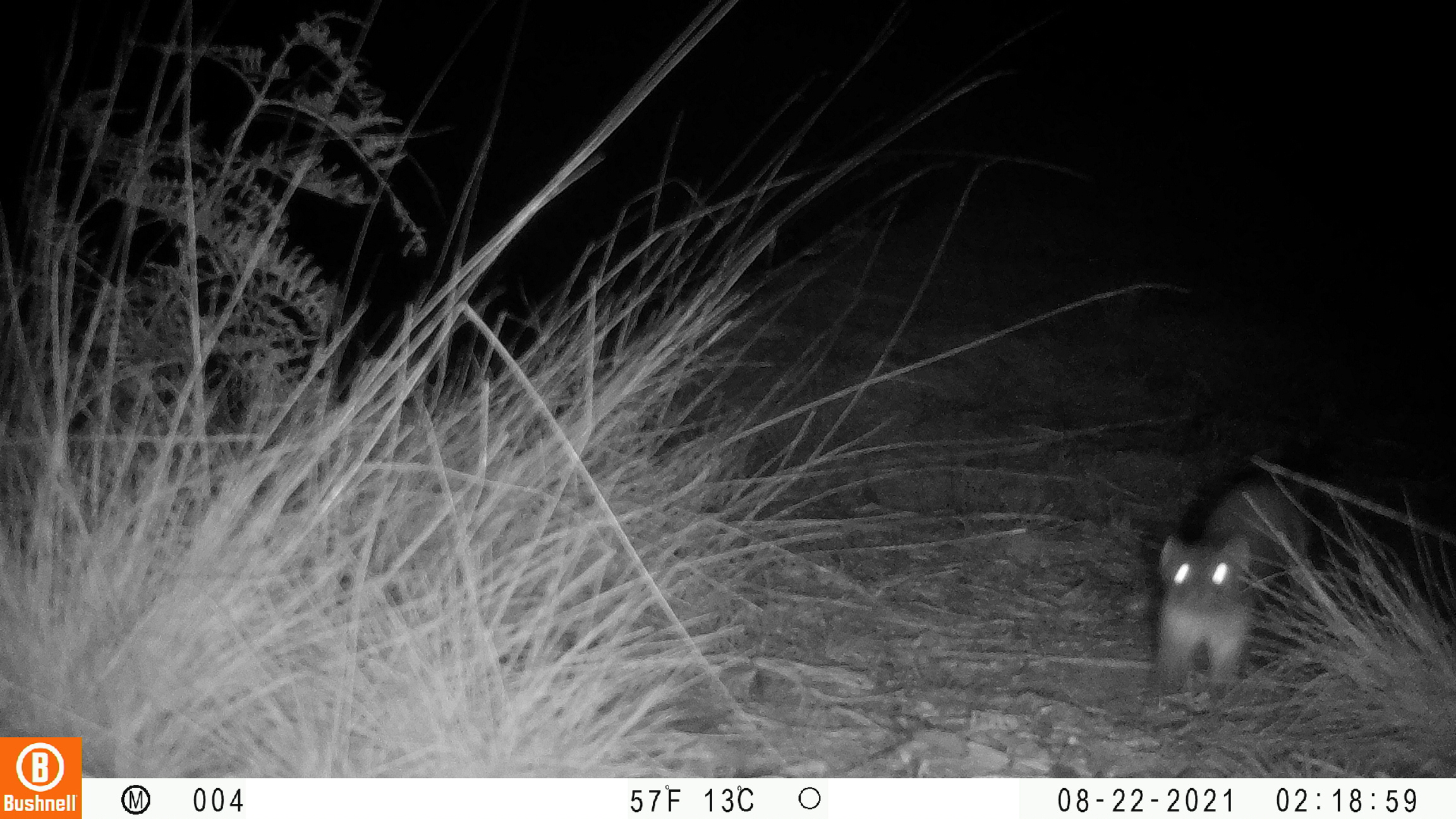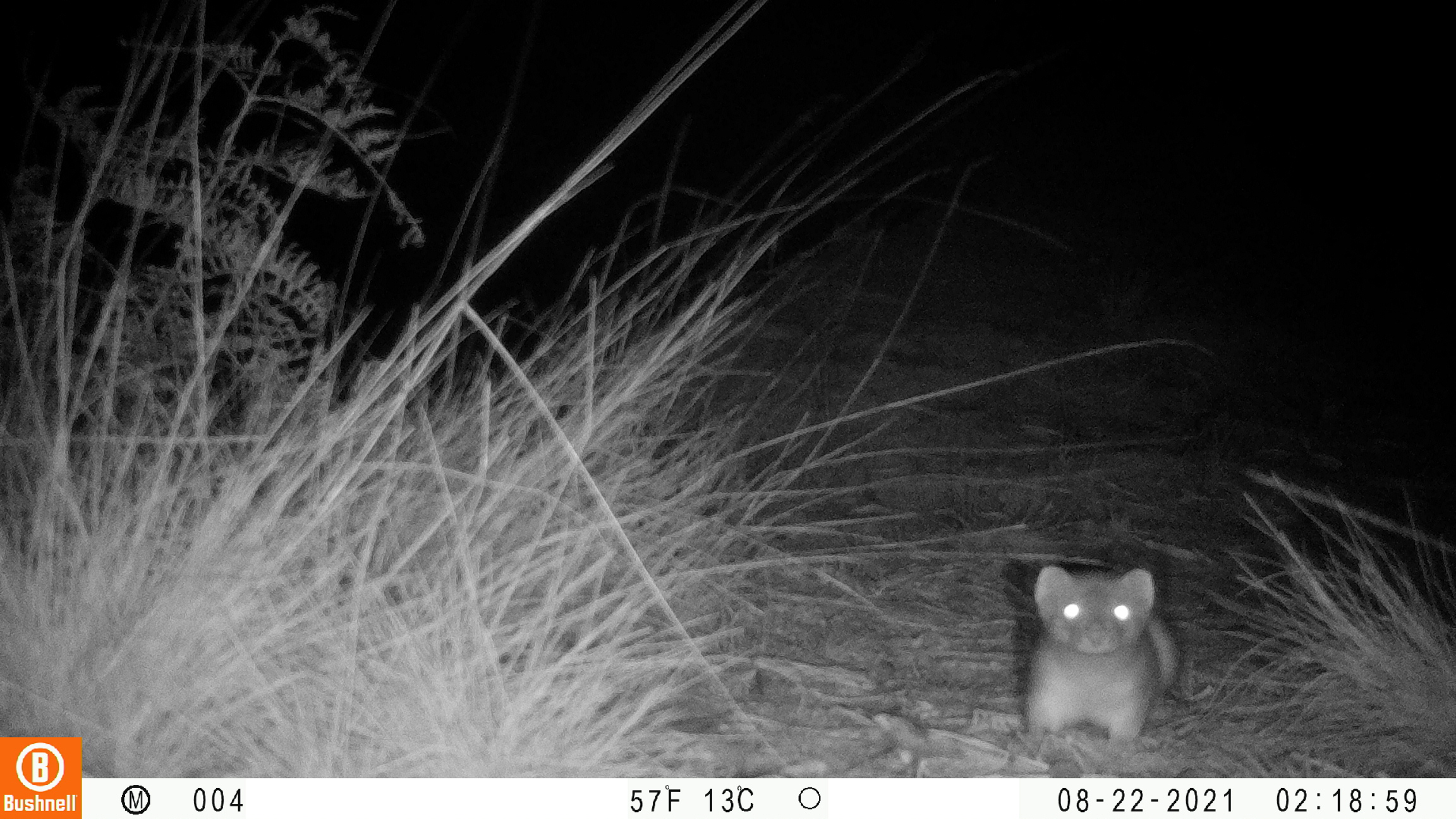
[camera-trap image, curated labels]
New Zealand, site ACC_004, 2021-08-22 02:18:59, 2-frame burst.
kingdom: Animalia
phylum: Chordata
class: Mammalia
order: Carnivora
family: Mustelidae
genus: Mustela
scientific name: Mustela erminea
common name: stoat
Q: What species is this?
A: Stoat (Mustela erminea).